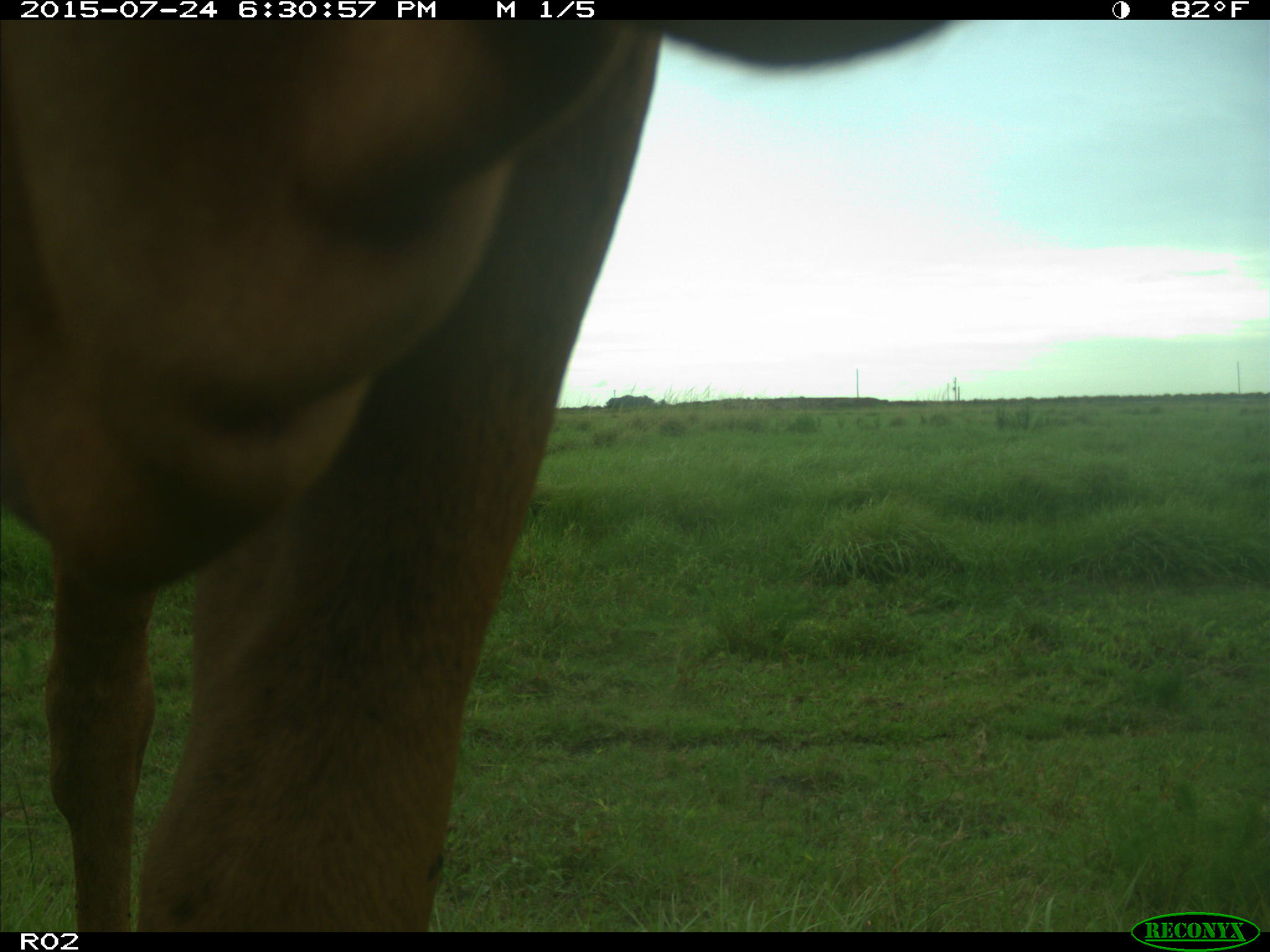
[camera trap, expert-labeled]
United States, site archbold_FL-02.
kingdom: Animalia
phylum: Chordata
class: Mammalia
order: Artiodactyla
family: Bovidae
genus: Bos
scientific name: Bos taurus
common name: domestic cow